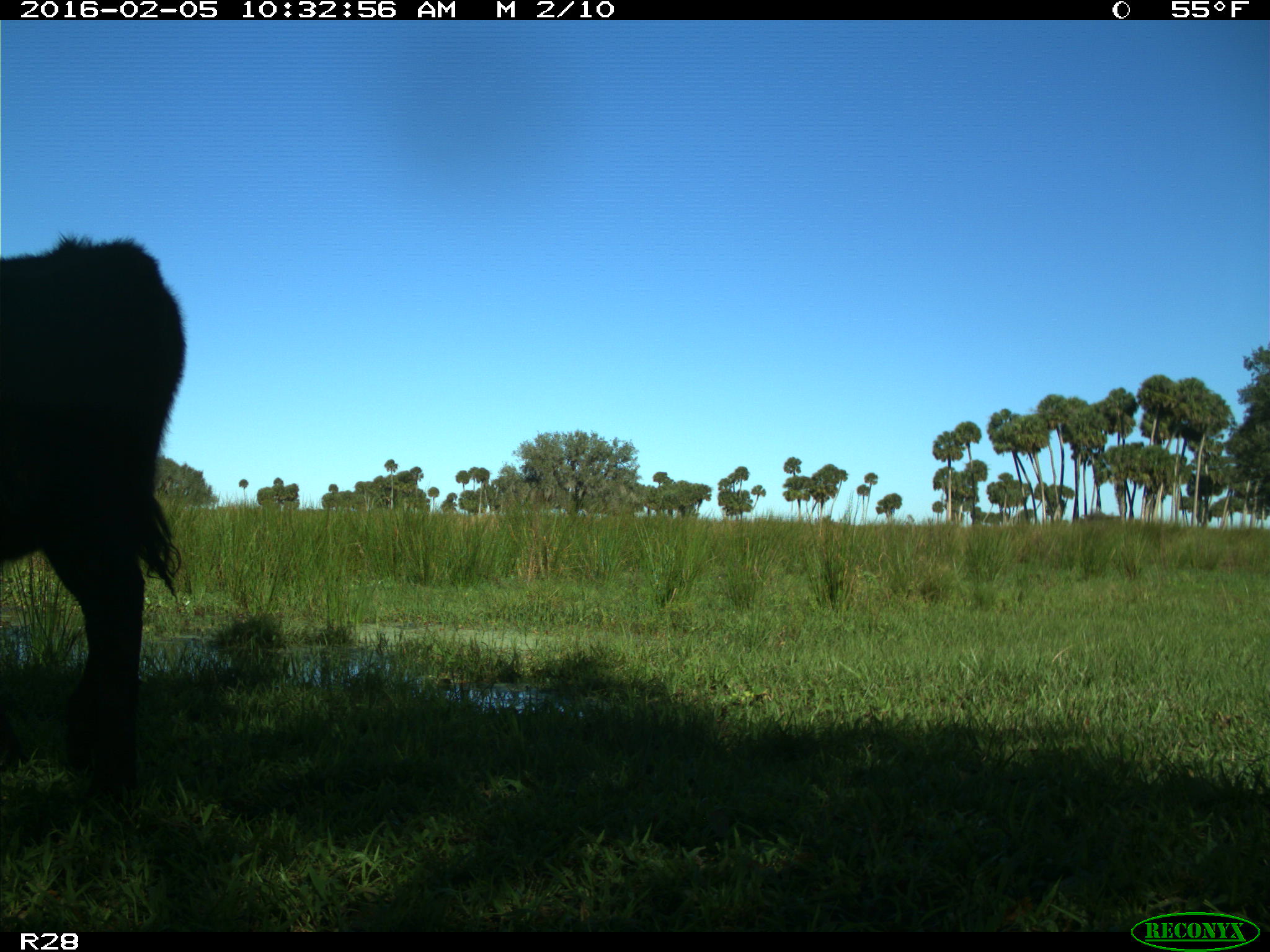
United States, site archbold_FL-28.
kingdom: Animalia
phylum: Chordata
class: Mammalia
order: Artiodactyla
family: Bovidae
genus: Bos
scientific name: Bos taurus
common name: domestic cow